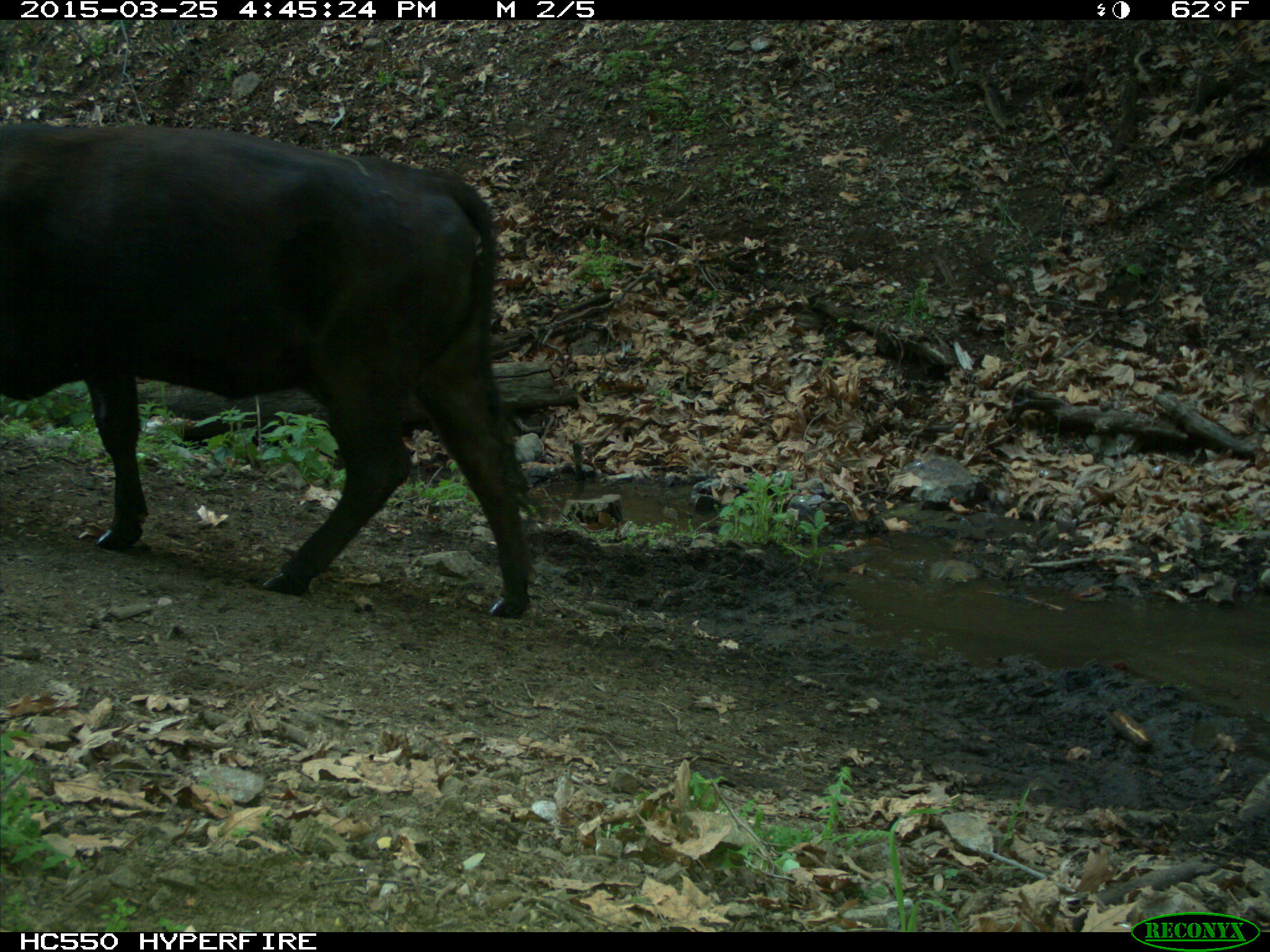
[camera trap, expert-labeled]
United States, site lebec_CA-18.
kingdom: Animalia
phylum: Chordata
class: Mammalia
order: Artiodactyla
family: Bovidae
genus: Bos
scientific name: Bos taurus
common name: domestic cow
Bos taurus (domestic cow).